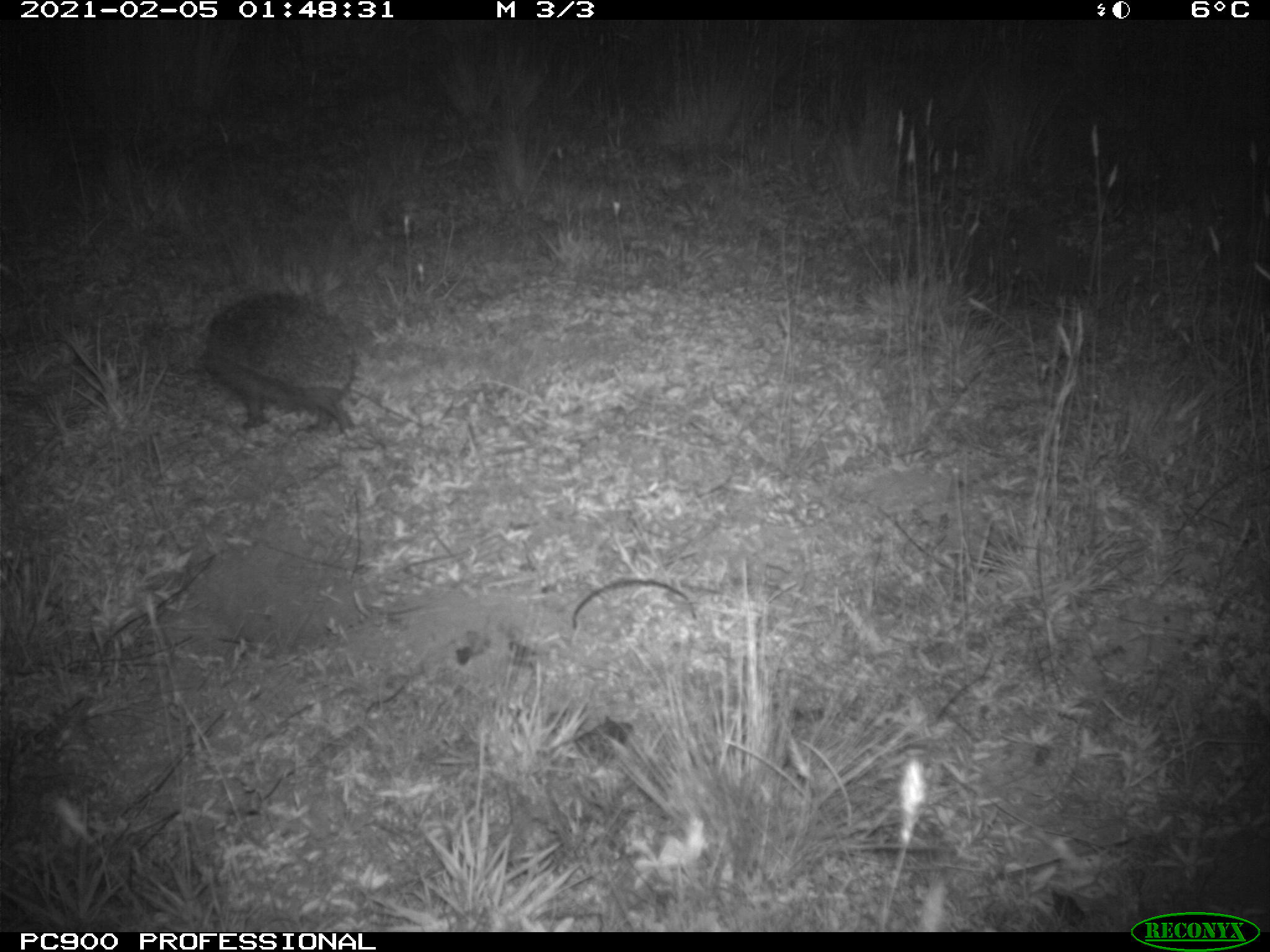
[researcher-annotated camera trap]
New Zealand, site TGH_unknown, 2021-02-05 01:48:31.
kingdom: Animalia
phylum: Chordata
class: Mammalia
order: Eulipotyphla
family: Erinaceidae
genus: Erinaceus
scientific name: Erinaceus europaeus europaeus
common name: european hedgehog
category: hedgehog